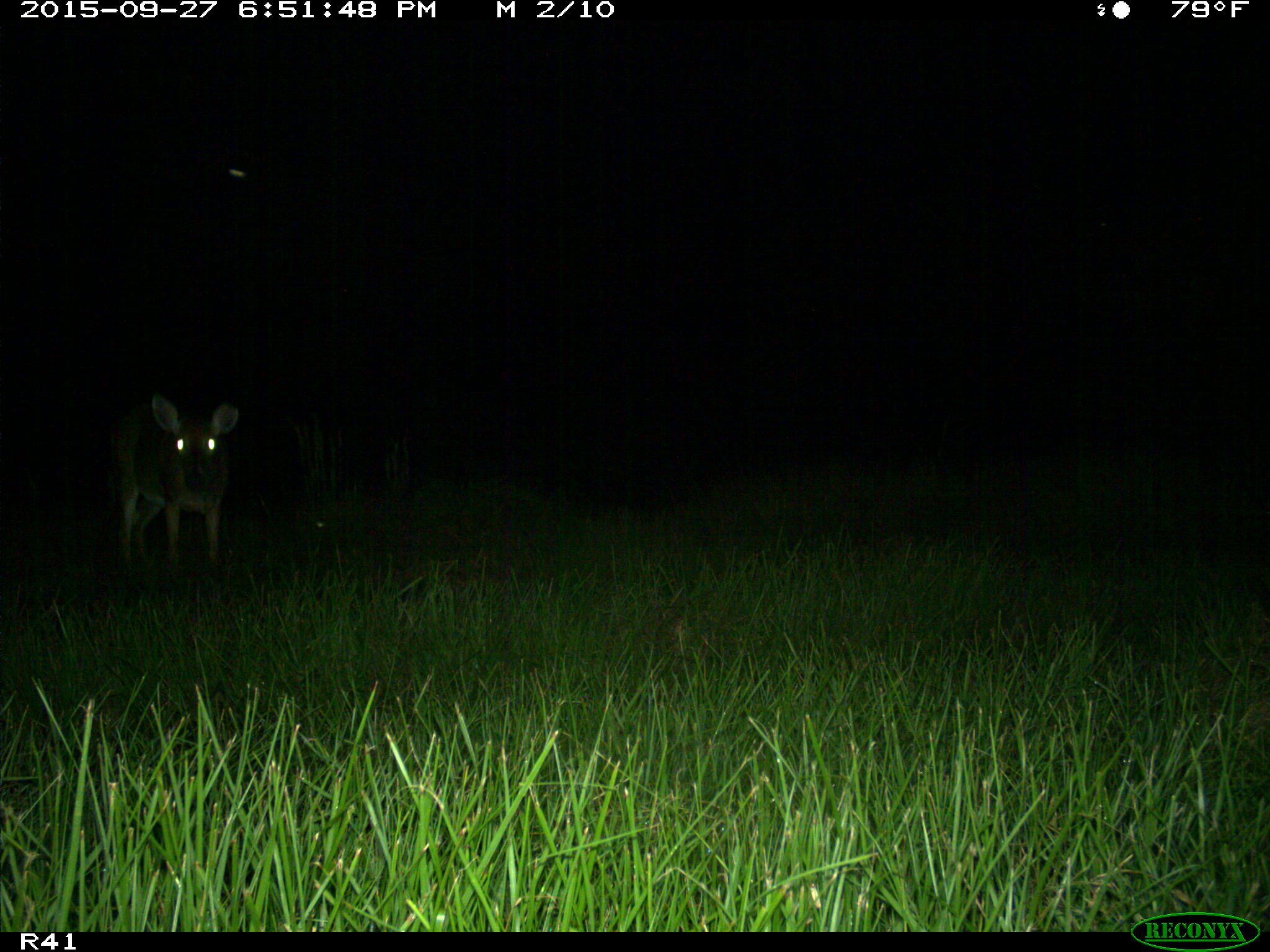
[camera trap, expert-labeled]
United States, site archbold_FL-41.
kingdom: Animalia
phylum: Chordata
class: Mammalia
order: Artiodactyla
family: Cervidae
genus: Odocoileus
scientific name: Odocoileus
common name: deer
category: unidentified deer